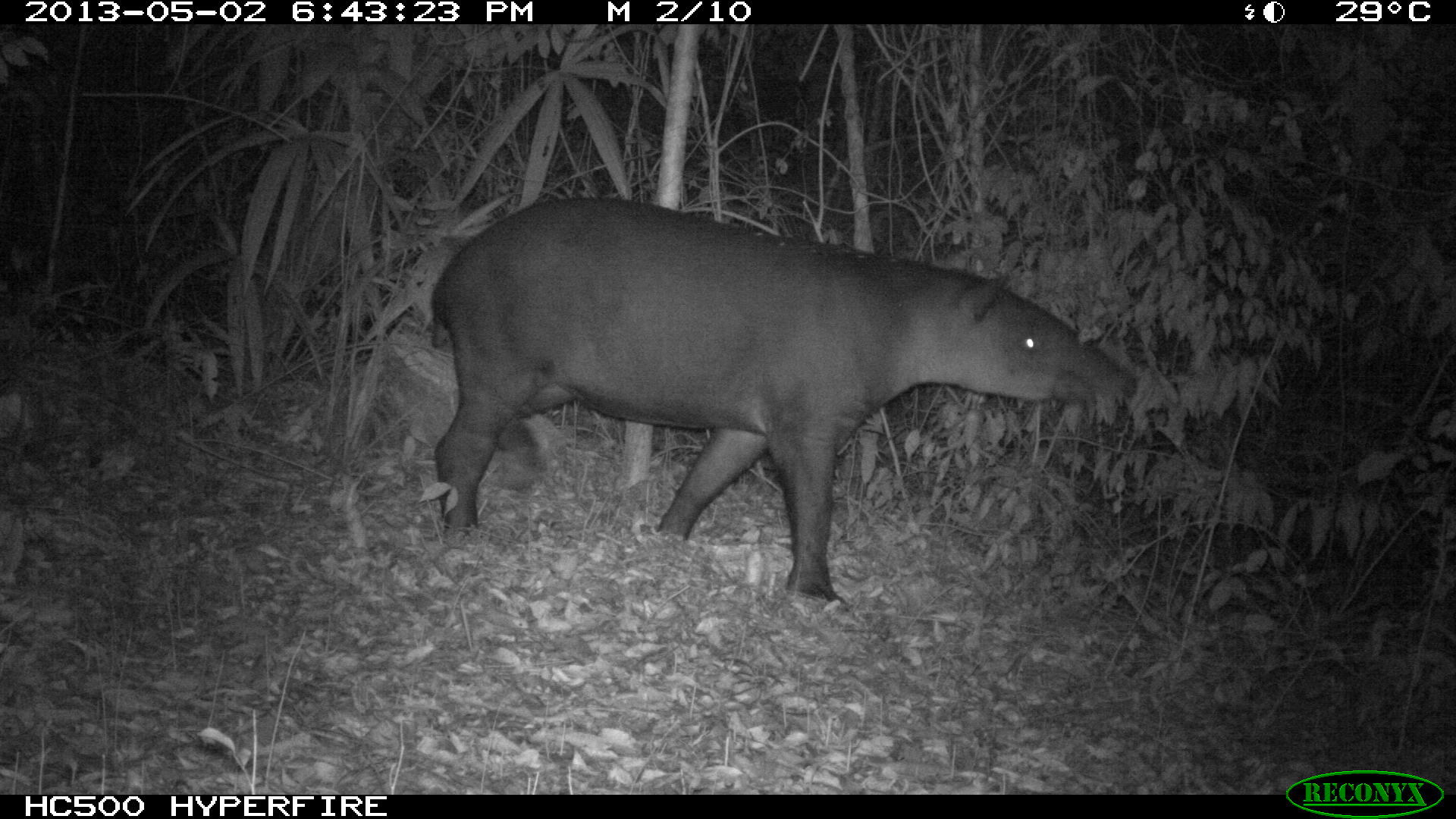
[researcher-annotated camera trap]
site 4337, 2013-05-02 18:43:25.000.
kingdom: Animalia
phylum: Chordata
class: Mammalia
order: Perissodactyla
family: Tapiridae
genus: Tapirus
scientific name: Tapirus bairdii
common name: baird's tapir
Tapirus bairdii (baird's tapir), count 1, sex female.